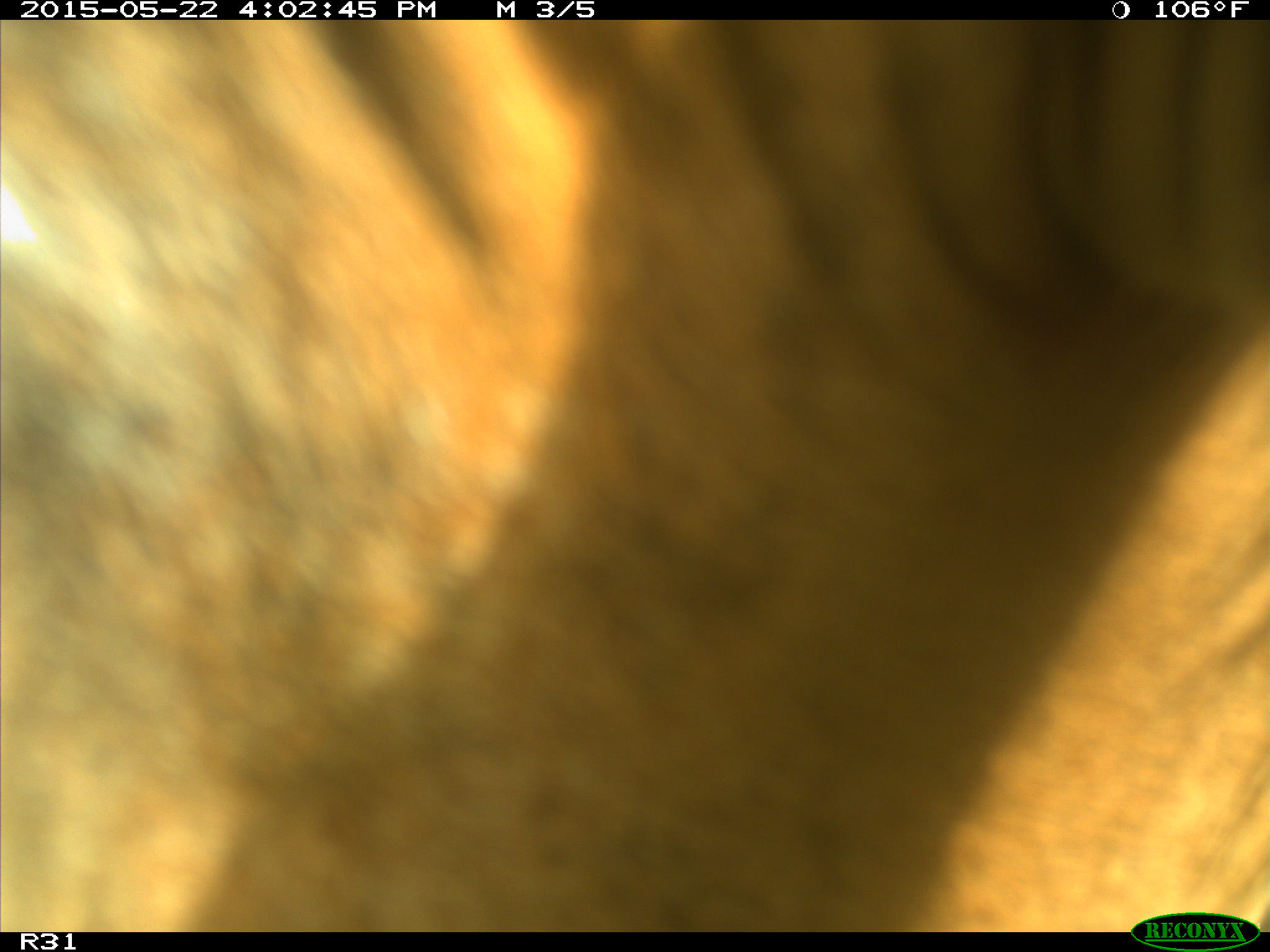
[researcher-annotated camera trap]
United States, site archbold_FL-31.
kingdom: Animalia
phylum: Chordata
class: Mammalia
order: Artiodactyla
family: Bovidae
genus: Bos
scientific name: Bos taurus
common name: domestic cow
Bos taurus (domestic cow).